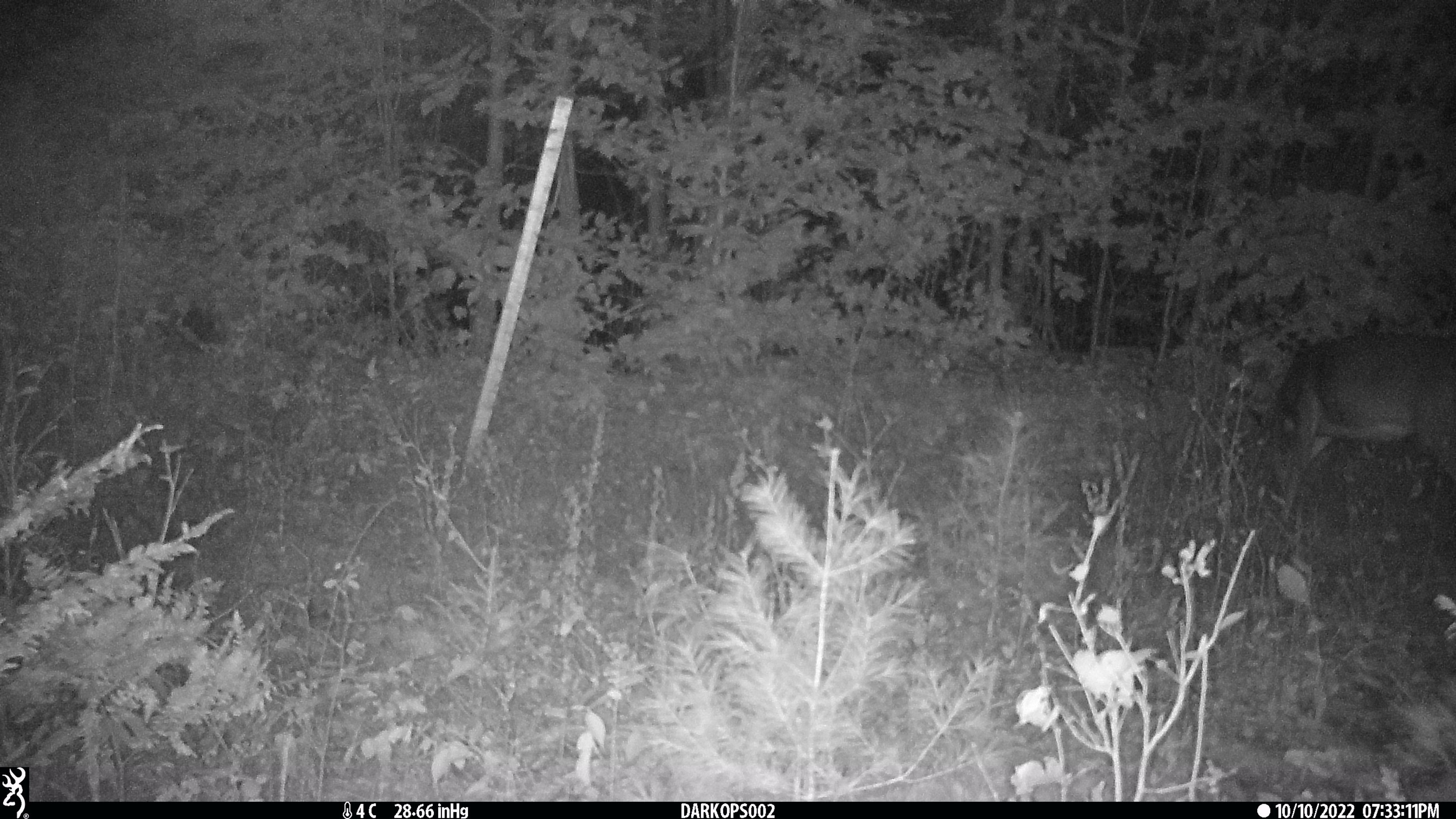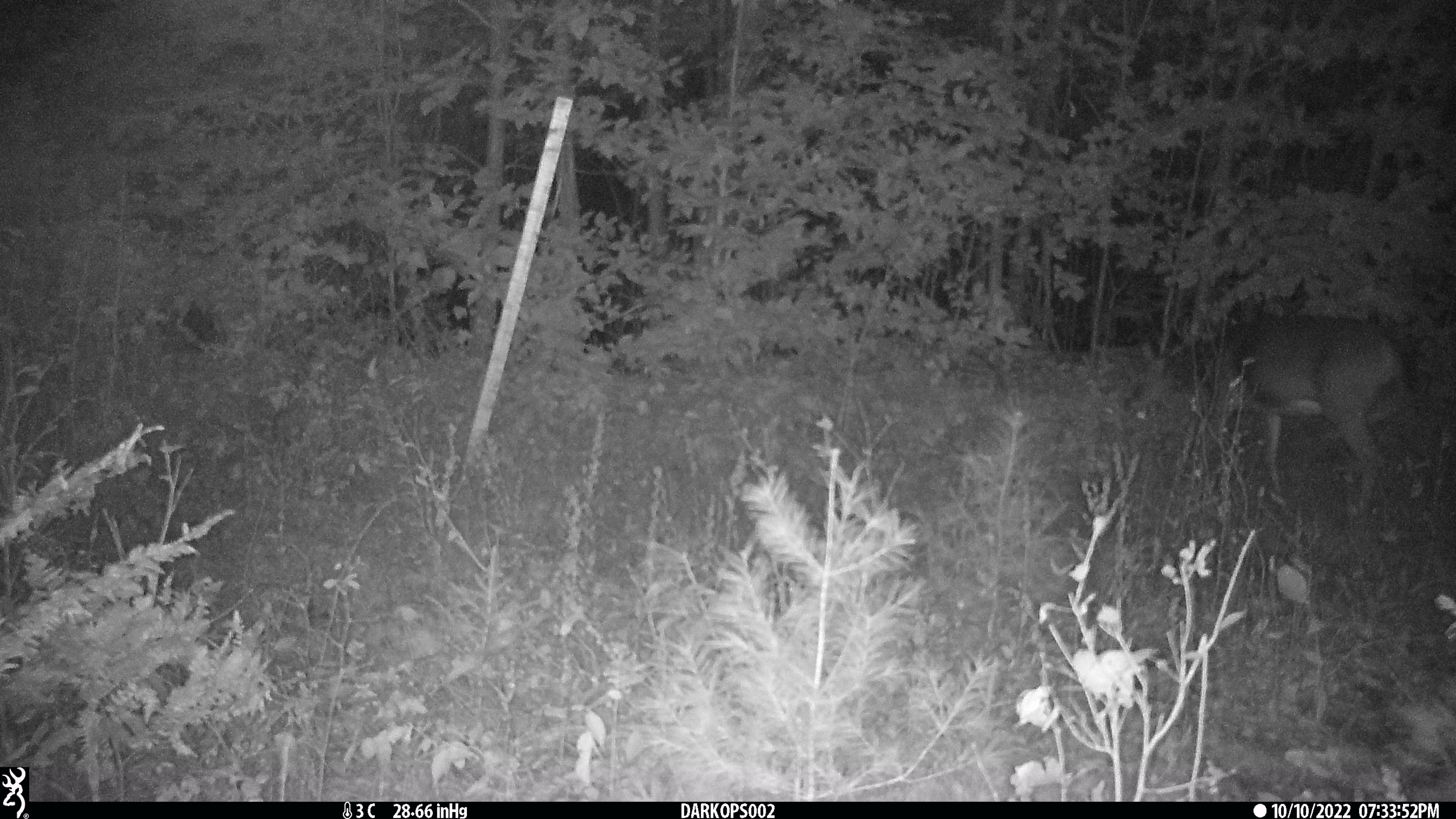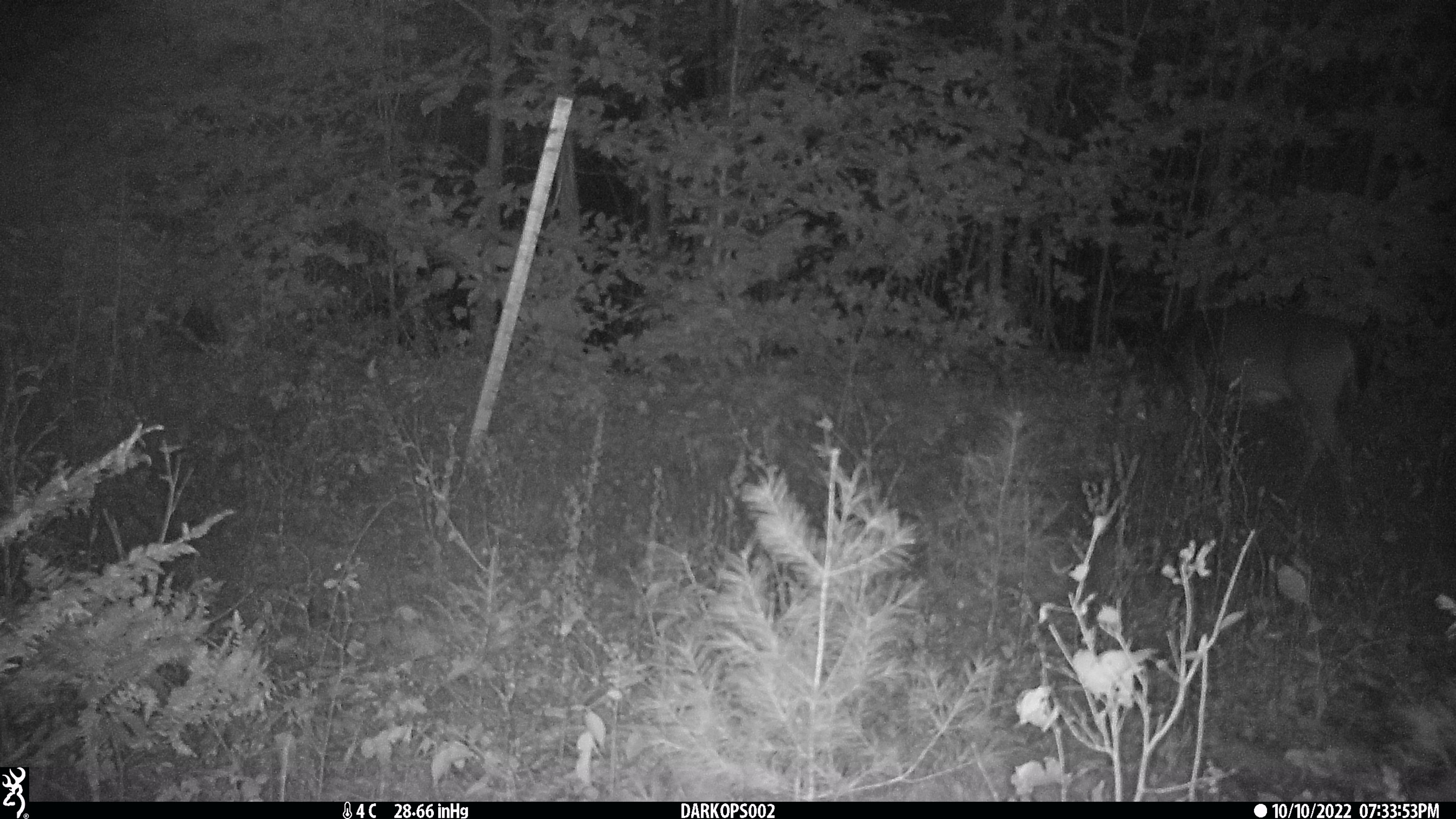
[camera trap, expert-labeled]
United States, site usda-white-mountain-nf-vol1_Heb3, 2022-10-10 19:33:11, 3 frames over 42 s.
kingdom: Animalia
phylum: Chordata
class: Mammalia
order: Artiodactyla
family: Cervidae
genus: Odocoileus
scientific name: Odocoileus virginianus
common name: white-tailed deer